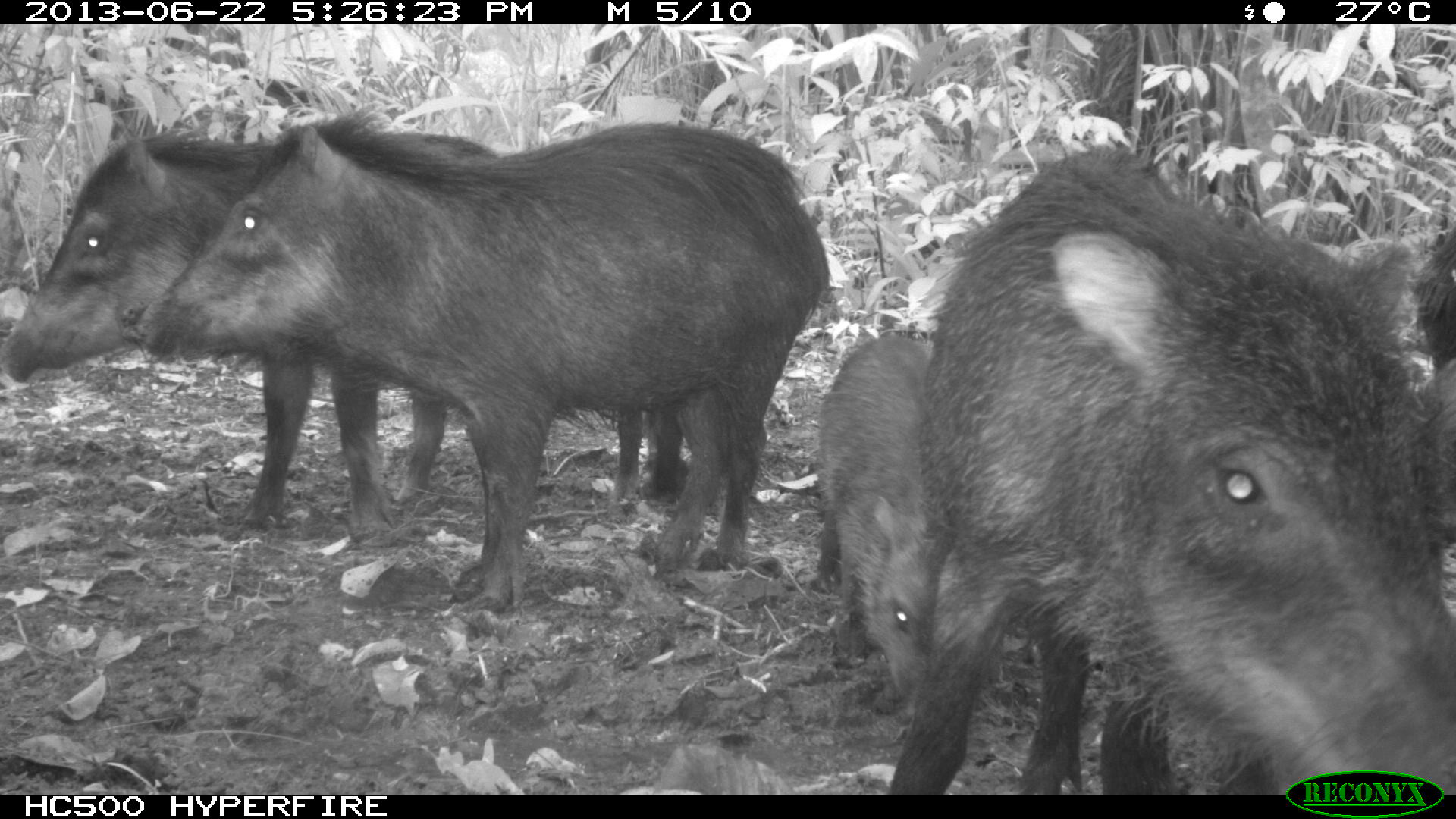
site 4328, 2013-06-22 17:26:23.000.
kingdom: Animalia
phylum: Chordata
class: Mammalia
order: Artiodactyla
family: Tayassuidae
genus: Tayassu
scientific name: Tayassu pecari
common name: white-lipped peccary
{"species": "Tayassu pecari (white-lipped peccary)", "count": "13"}